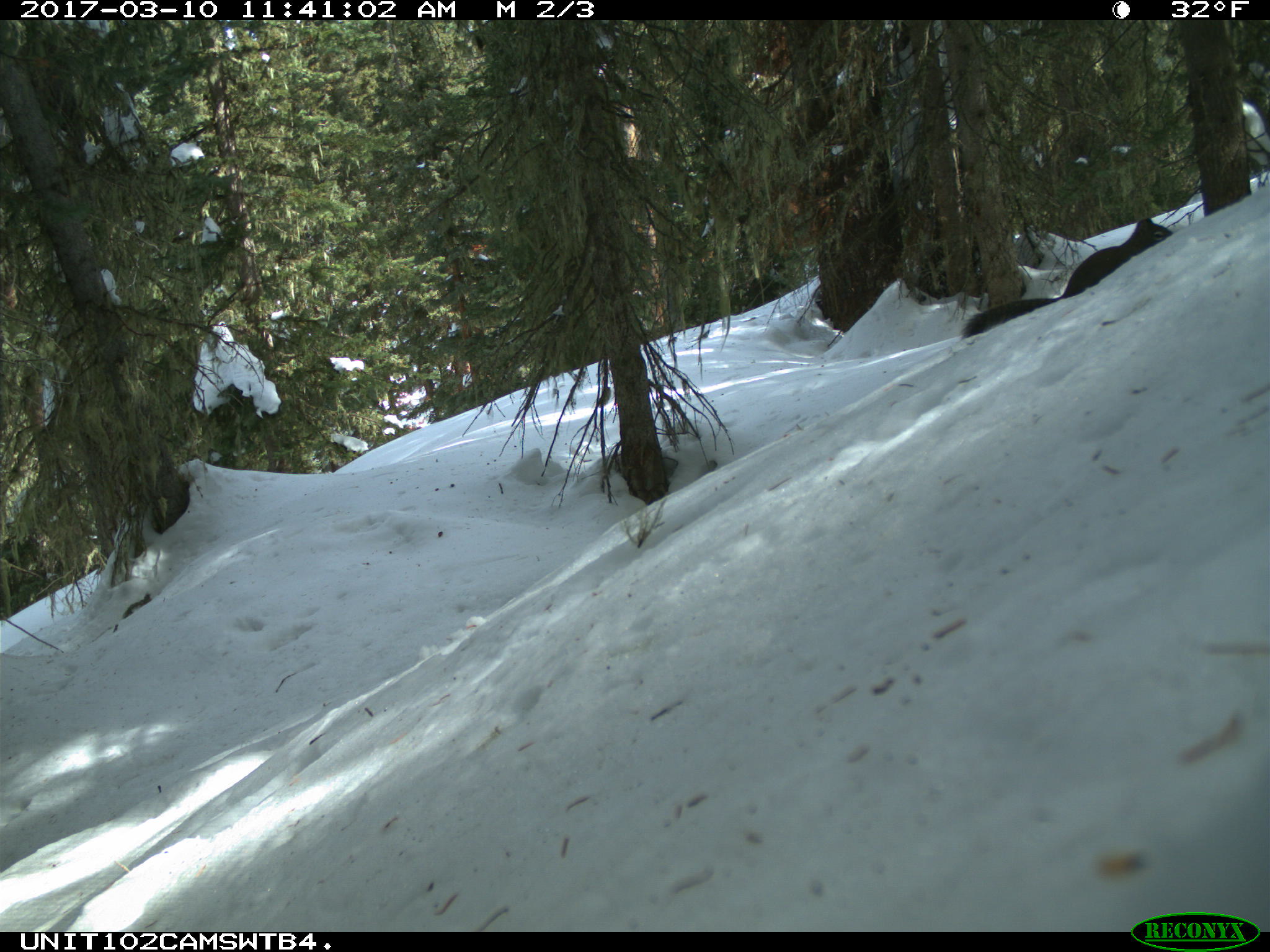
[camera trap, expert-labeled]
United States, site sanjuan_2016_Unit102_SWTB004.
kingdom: Animalia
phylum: Chordata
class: Mammalia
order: Rodentia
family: Sciuridae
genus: Tamiasciurus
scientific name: Tamiasciurus hudsonicus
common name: american red squirrel